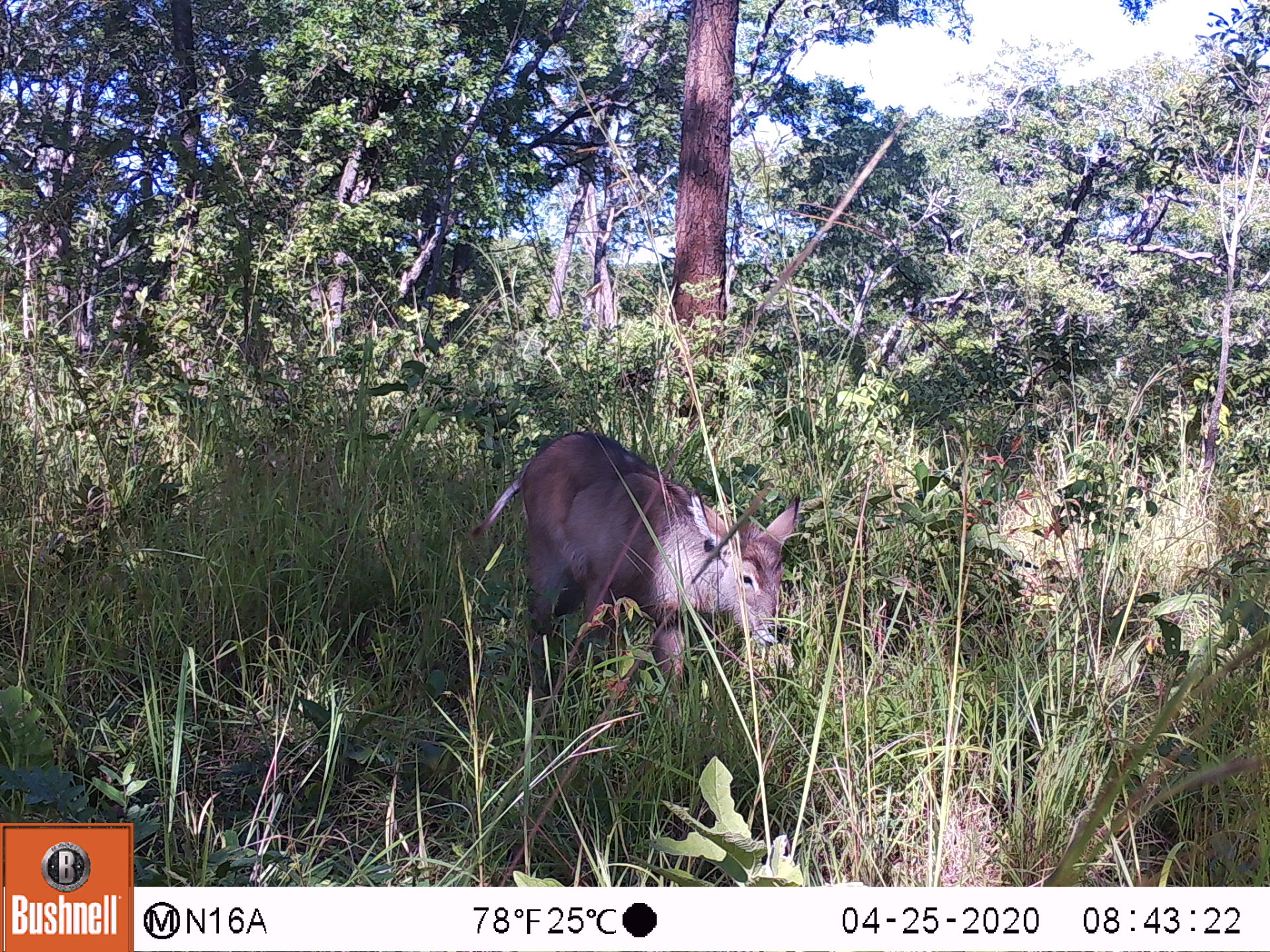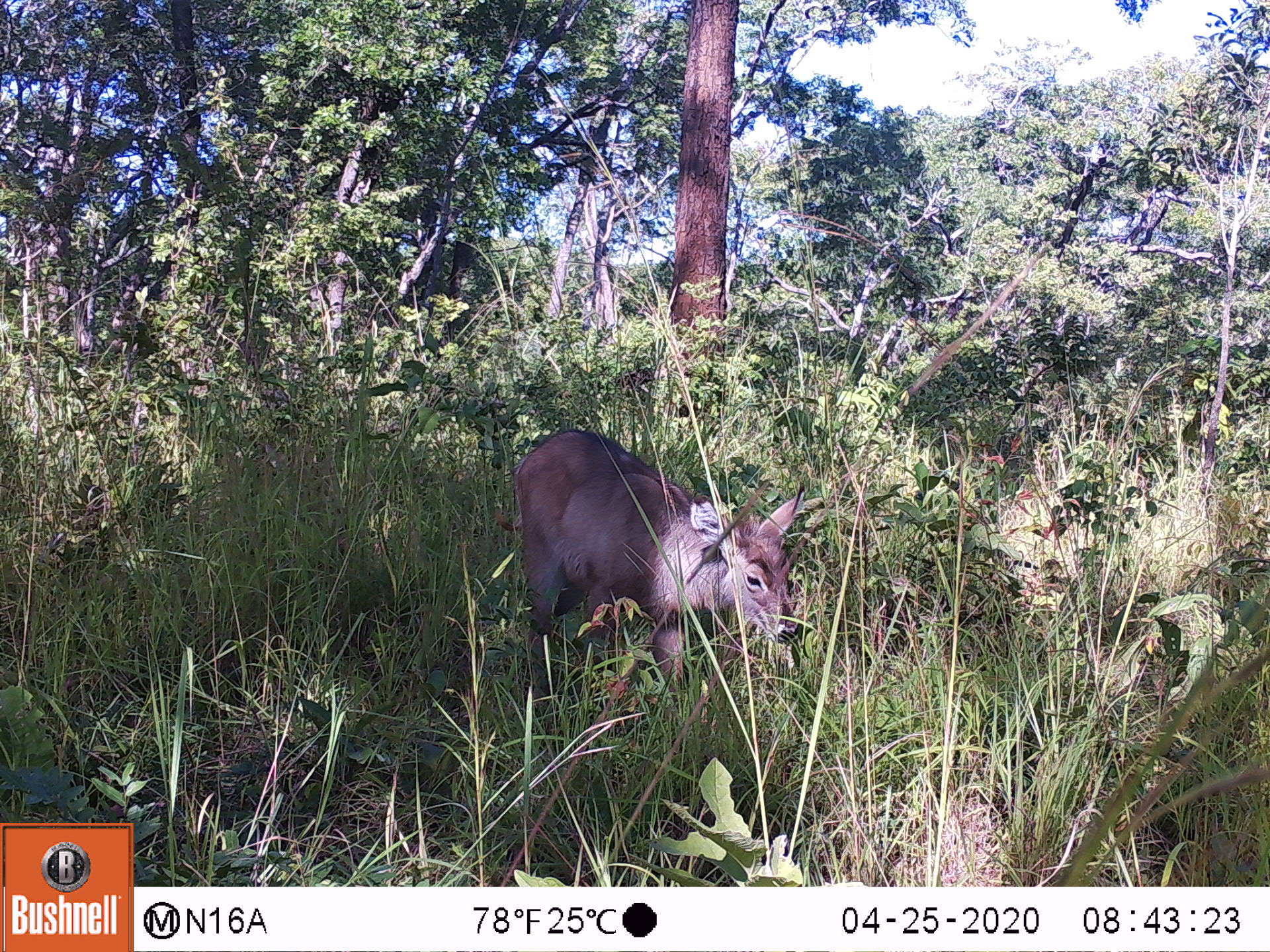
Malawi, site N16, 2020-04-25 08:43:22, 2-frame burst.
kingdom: Animalia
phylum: Chordata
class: Mammalia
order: Artiodactyla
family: Bovidae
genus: Kobus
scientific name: Kobus ellipsiprymnus ellipsiprymnus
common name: common waterbuck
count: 1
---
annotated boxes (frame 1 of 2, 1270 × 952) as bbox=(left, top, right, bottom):
common waterbuck: bbox=(521, 421, 787, 702)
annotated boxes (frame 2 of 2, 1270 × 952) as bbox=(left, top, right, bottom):
common waterbuck: bbox=(514, 424, 806, 704)